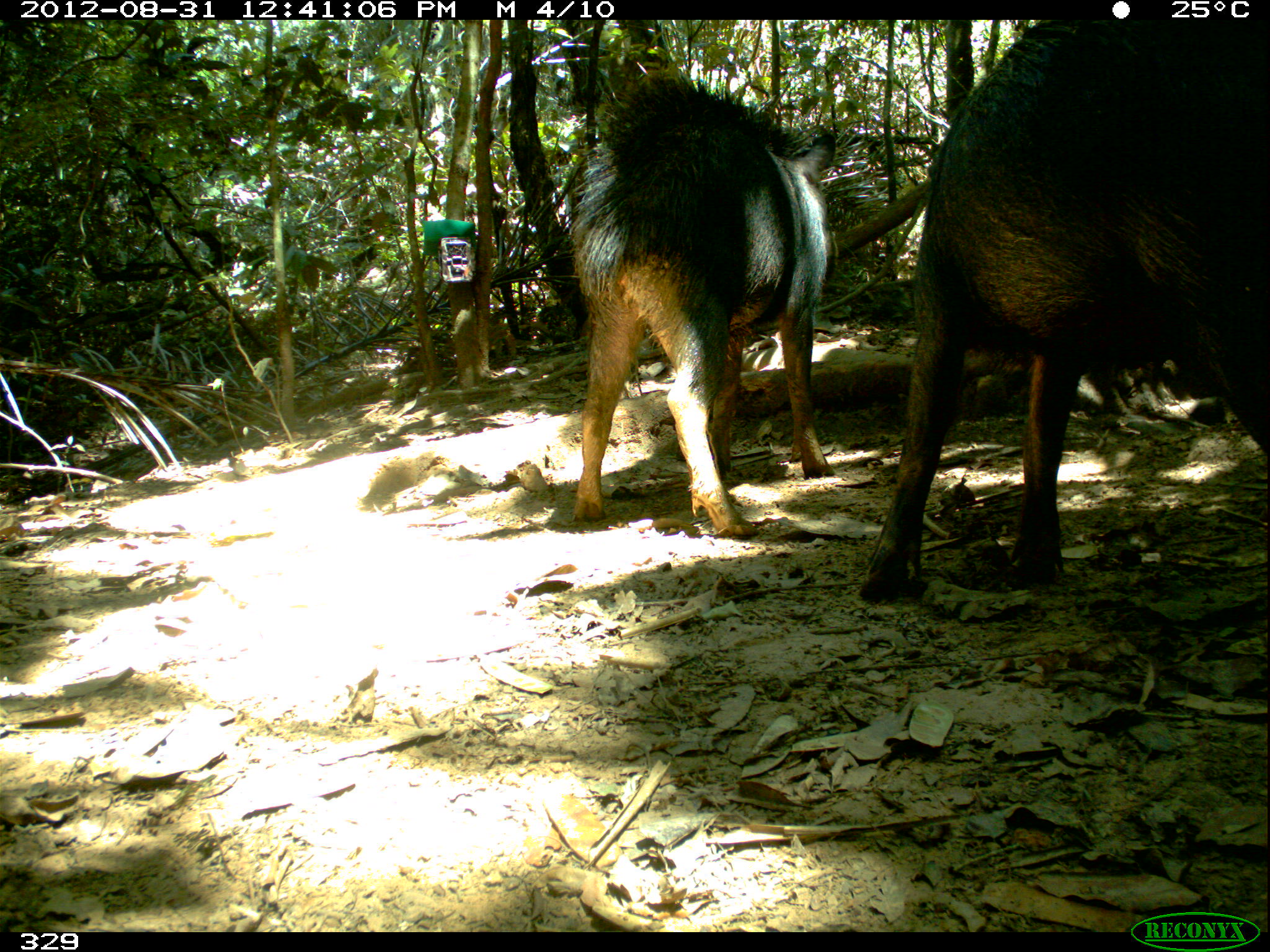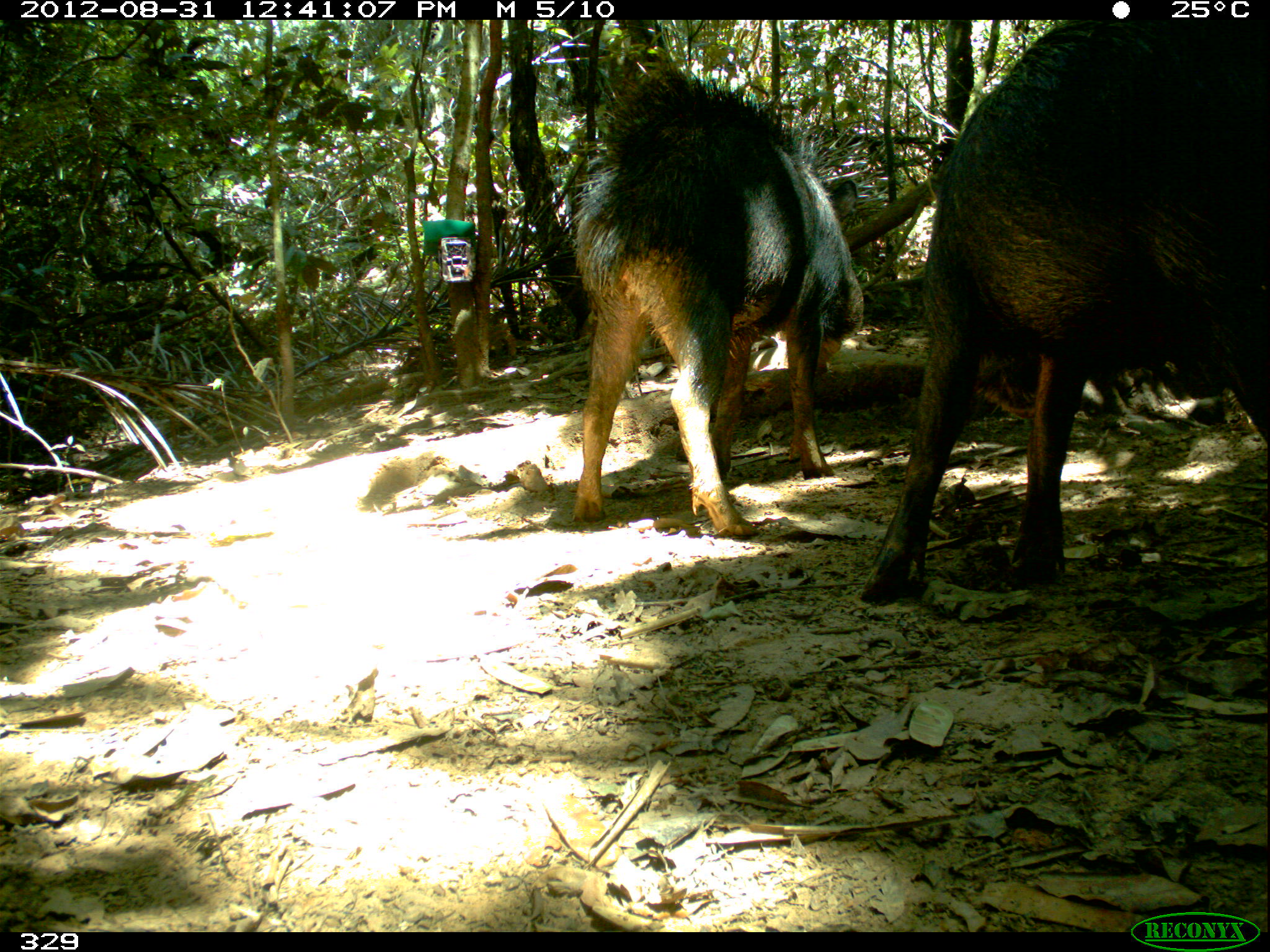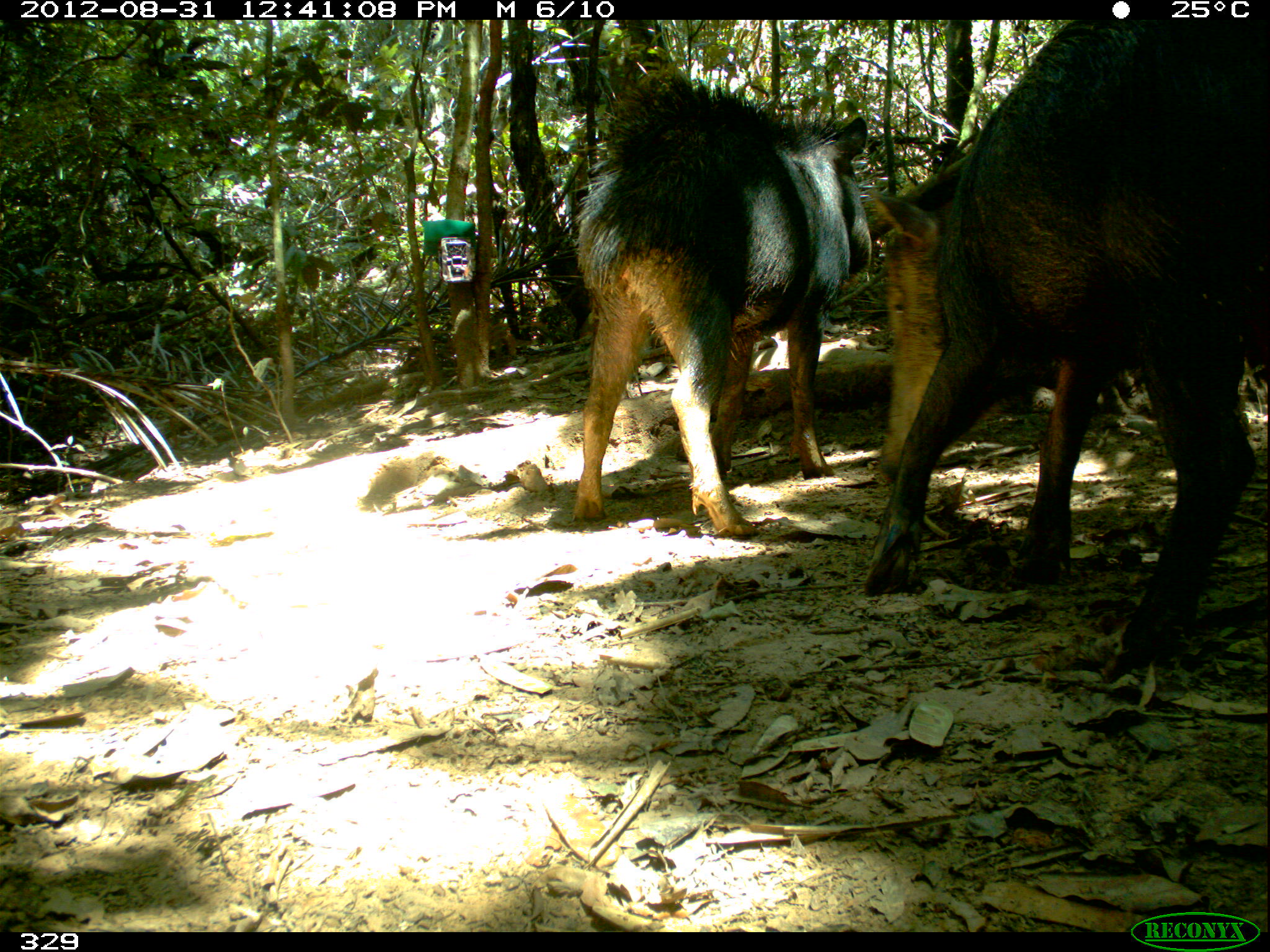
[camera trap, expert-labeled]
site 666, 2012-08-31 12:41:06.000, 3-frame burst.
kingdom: Animalia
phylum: Chordata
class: Mammalia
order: Artiodactyla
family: Tayassuidae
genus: Tayassu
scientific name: Tayassu pecari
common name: white-lipped peccary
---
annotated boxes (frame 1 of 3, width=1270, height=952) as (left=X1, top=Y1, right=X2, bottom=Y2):
tayassu pecari: (left=856, top=21, right=1268, bottom=606); (left=564, top=81, right=839, bottom=537)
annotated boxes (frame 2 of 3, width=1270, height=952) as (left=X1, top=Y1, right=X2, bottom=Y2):
tayassu pecari: (left=856, top=21, right=1268, bottom=606); (left=564, top=67, right=858, bottom=537)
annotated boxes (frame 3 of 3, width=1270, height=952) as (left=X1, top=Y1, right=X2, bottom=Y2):
tayassu pecari: (left=856, top=21, right=1268, bottom=683); (left=564, top=72, right=872, bottom=537)